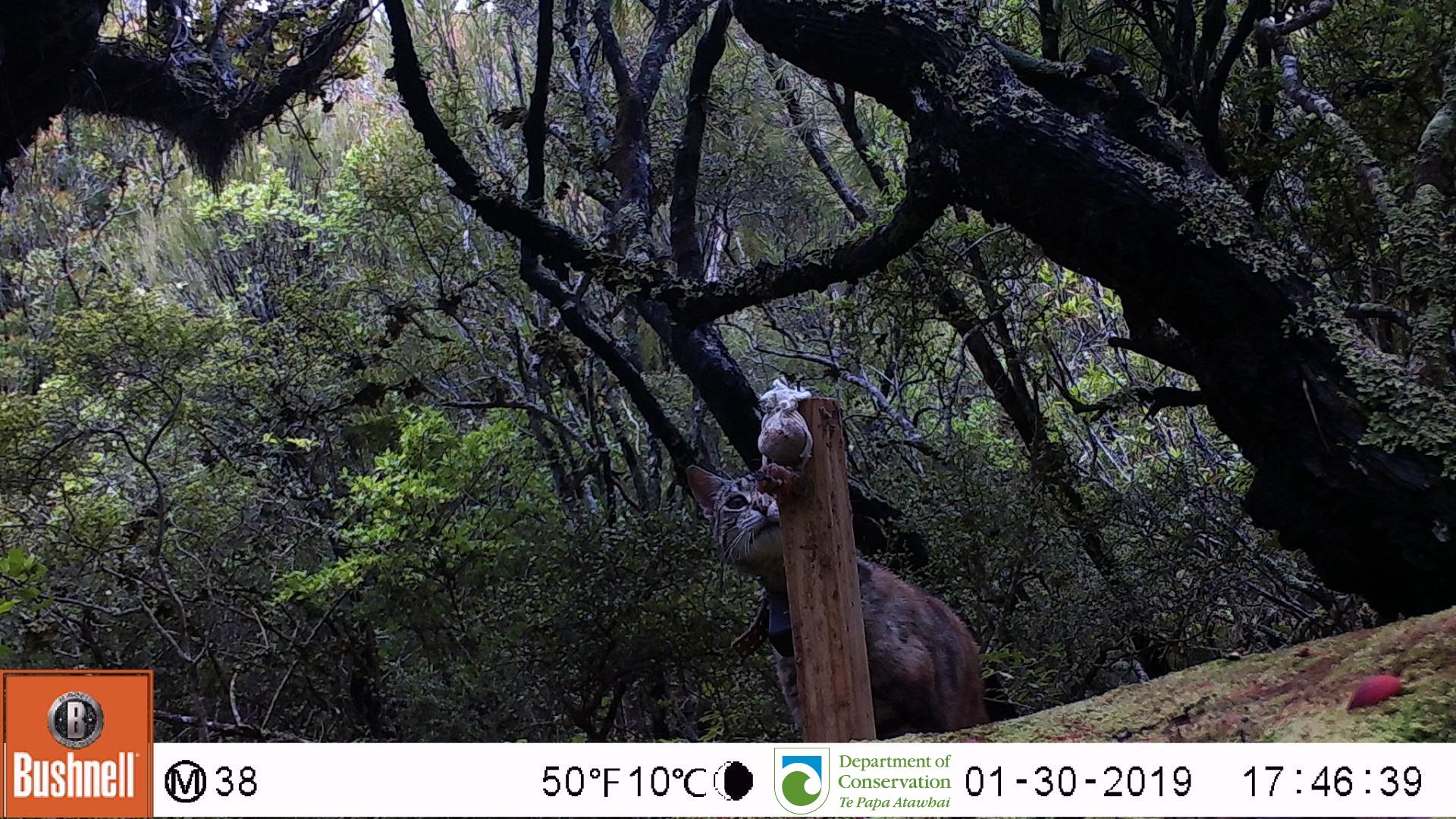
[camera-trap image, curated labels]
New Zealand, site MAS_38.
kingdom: Animalia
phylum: Chordata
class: Mammalia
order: Carnivora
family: Felidae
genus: Felis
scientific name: Felis catus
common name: domestic cat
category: cat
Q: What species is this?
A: Cat (domestic cat) (Felis catus).